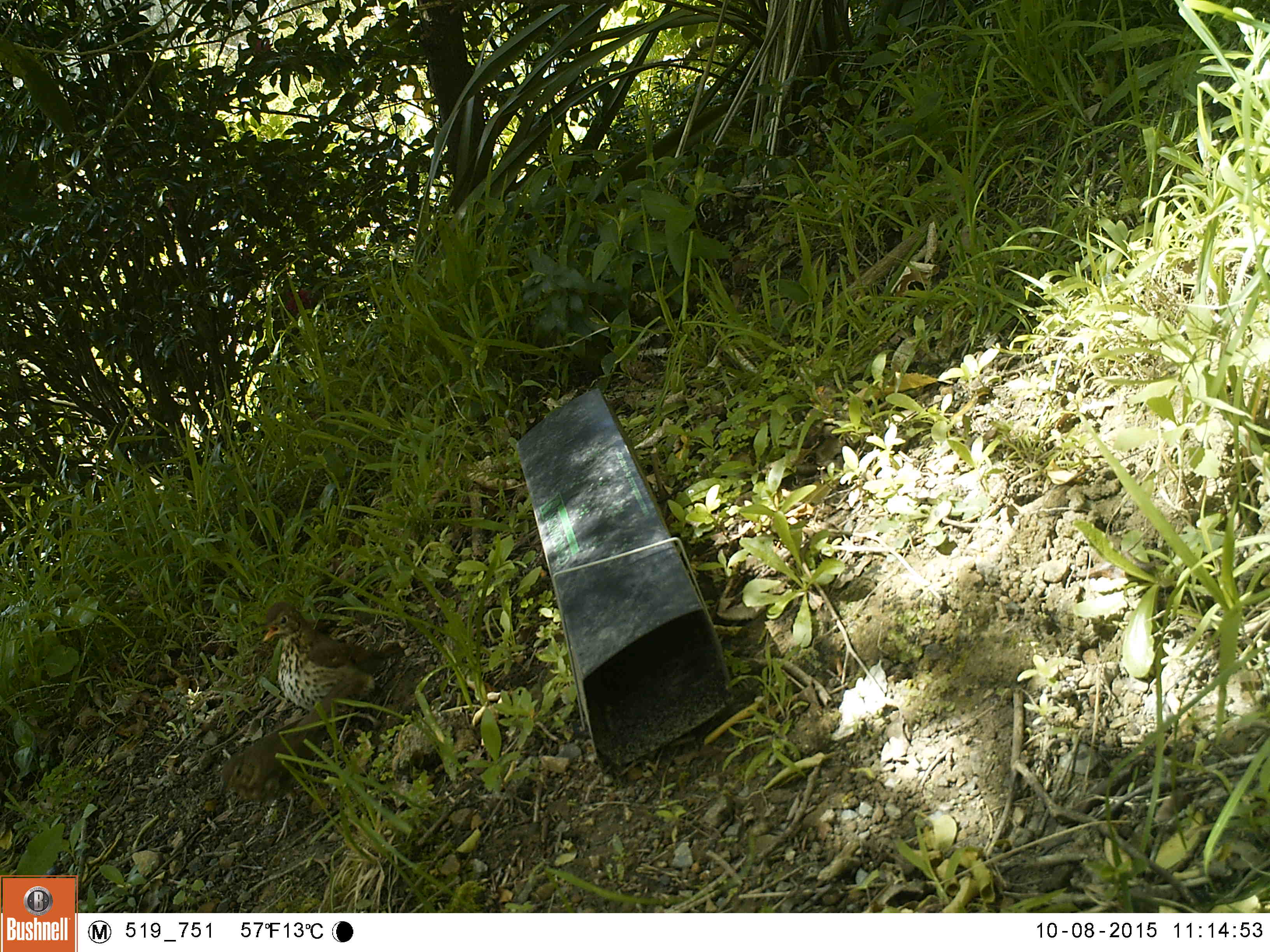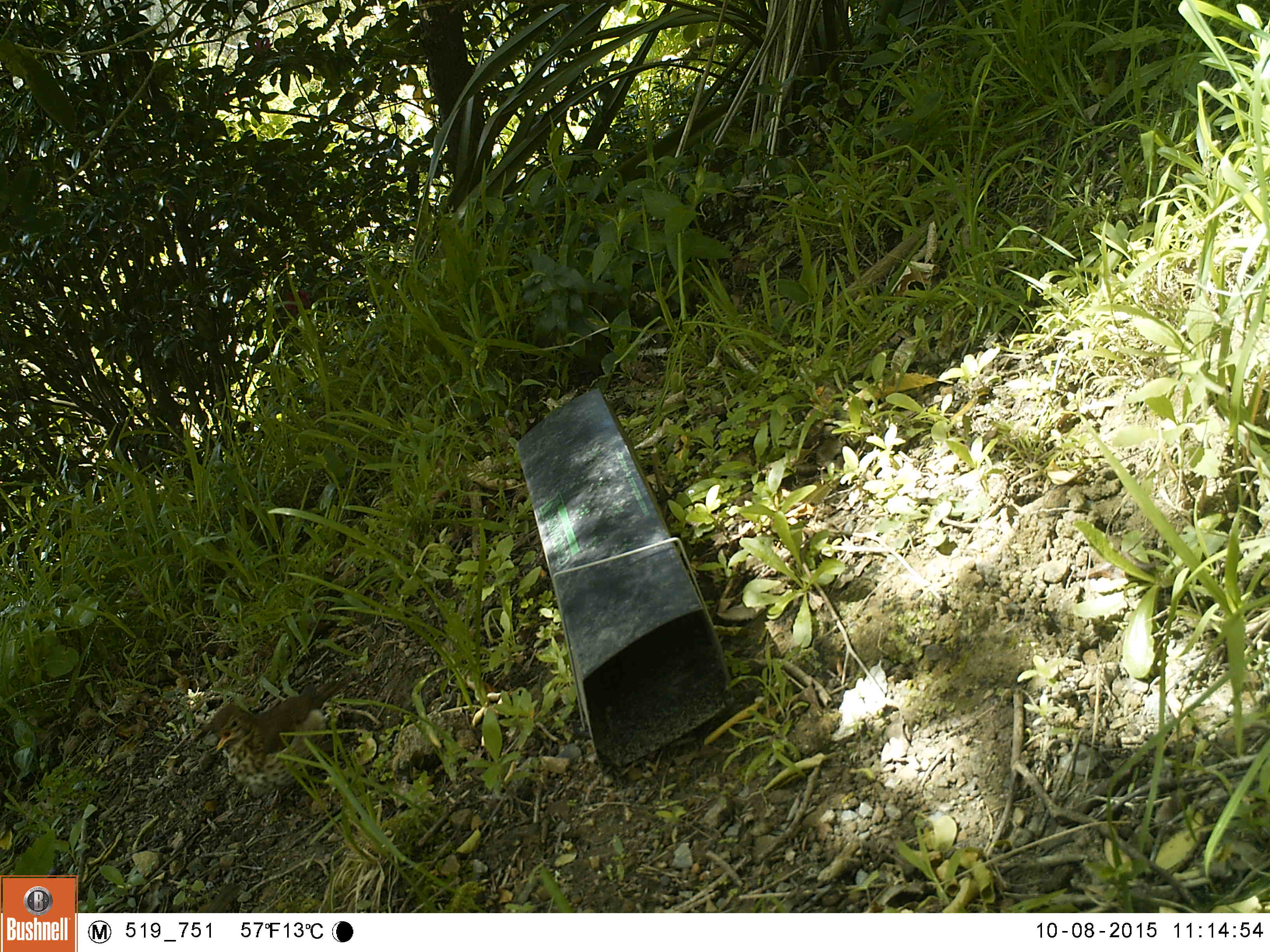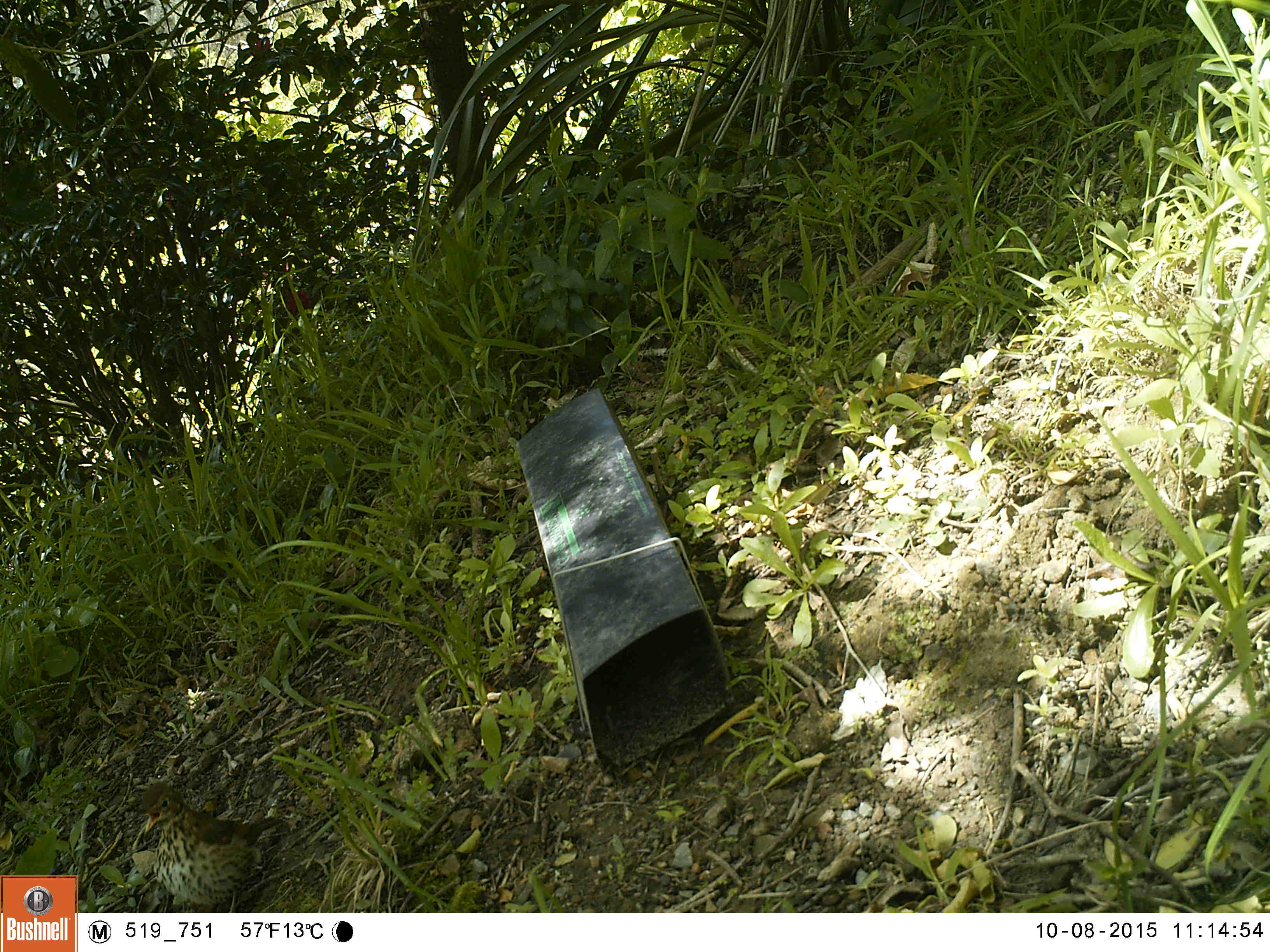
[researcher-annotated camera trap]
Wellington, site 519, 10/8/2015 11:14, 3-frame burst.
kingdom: Animalia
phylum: Chordata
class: Aves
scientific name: Aves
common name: bird